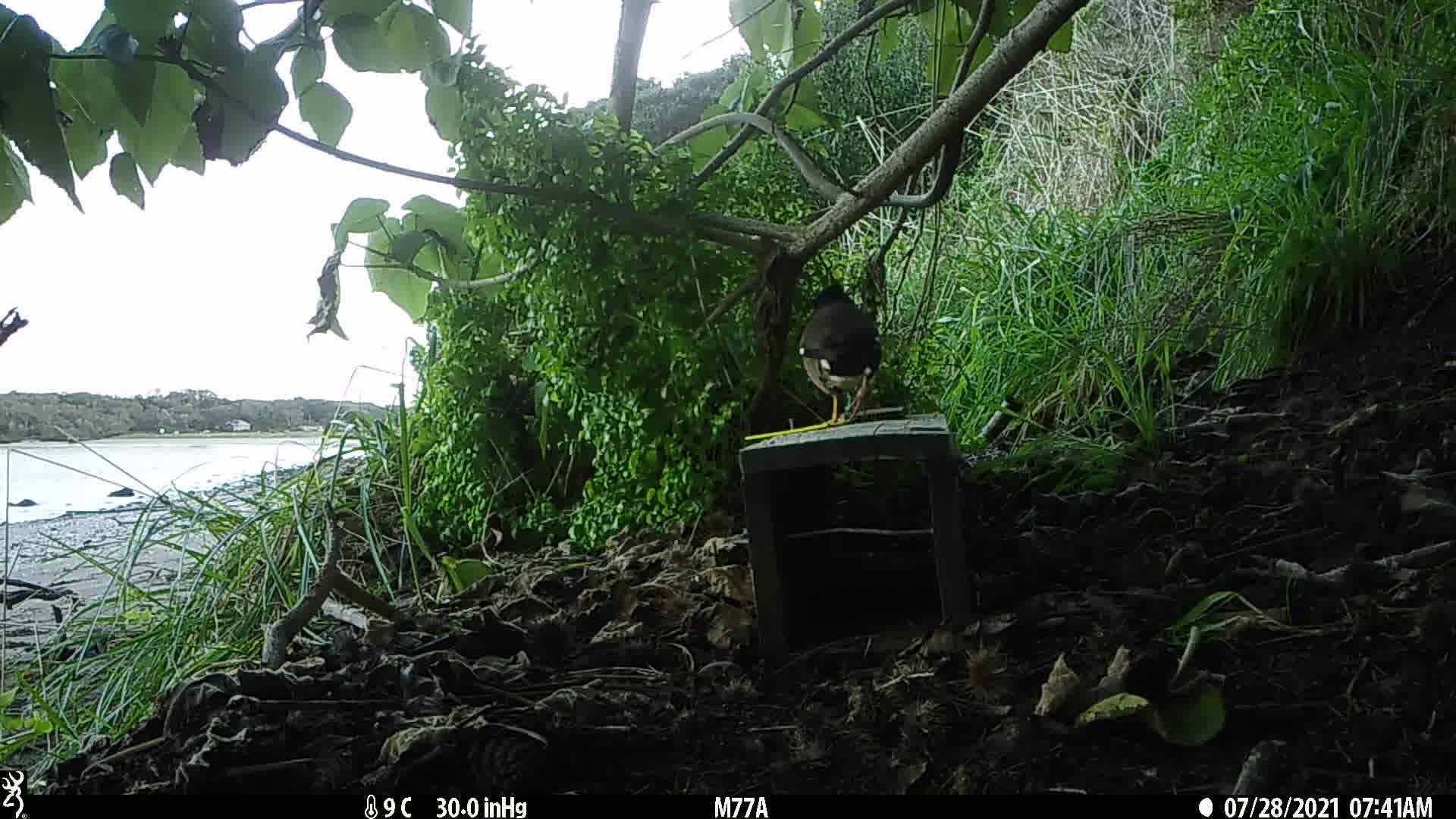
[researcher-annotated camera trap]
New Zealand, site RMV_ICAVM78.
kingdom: Animalia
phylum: Chordata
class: Aves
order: Passeriformes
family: Sturnidae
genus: Acridotheres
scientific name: Acridotheres tristis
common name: common myna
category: myna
Myna (common myna) (Acridotheres tristis).